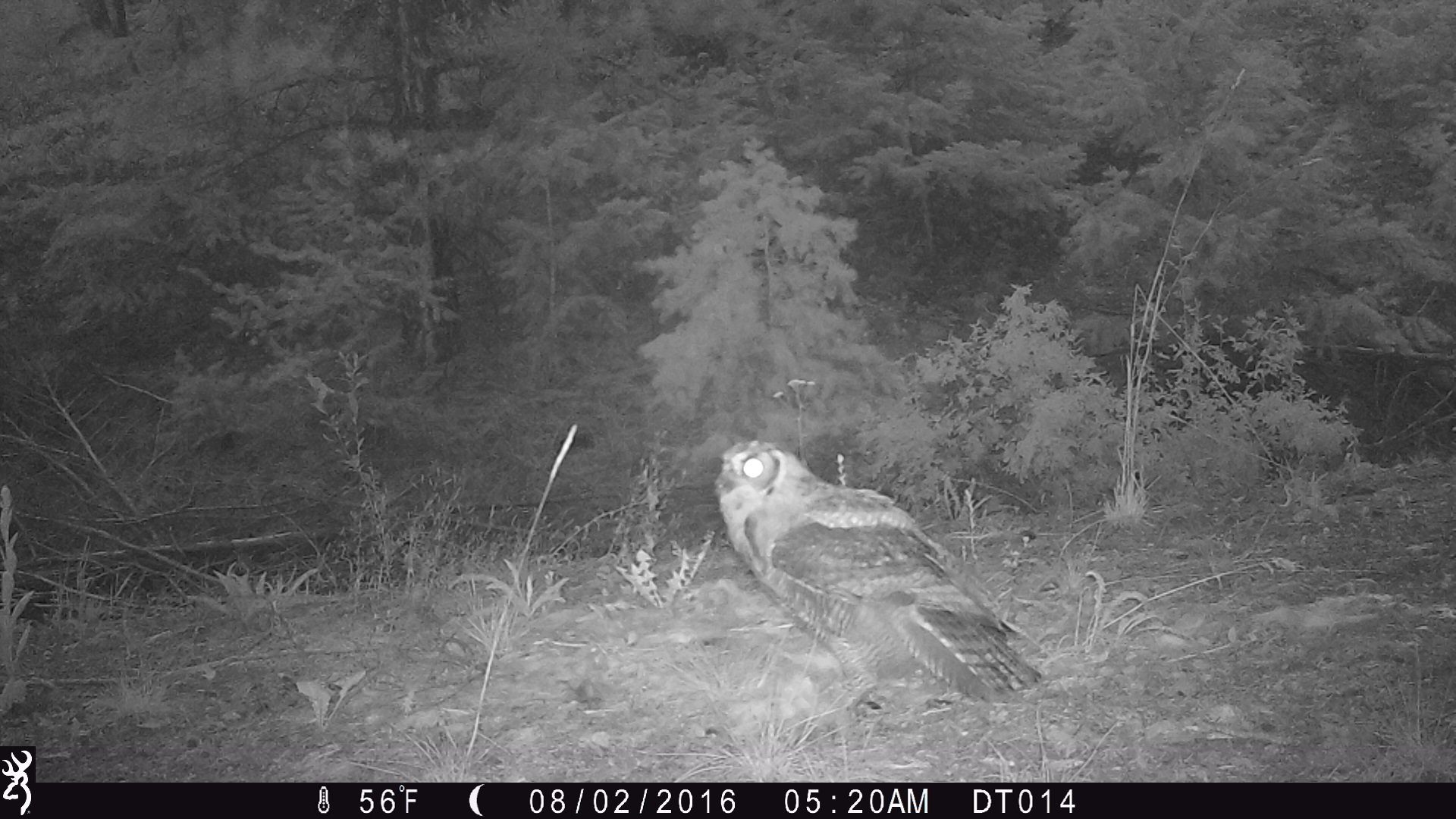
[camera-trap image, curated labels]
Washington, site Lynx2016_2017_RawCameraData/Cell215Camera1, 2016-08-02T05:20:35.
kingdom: Animalia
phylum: Chordata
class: Aves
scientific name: Aves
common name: birds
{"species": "Aves (birds)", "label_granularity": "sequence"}